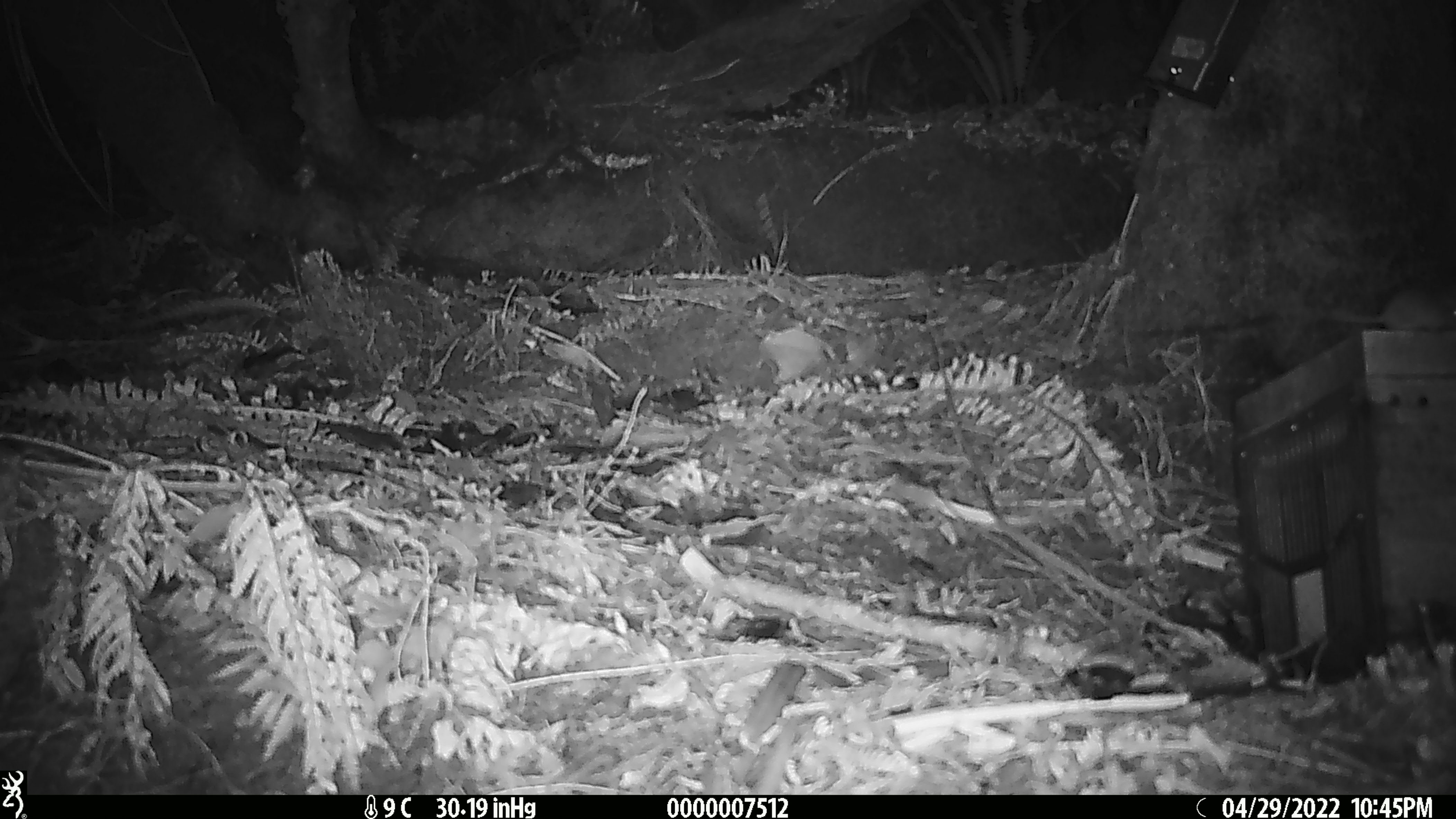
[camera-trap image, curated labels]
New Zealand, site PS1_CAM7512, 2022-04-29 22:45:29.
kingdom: Animalia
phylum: Chordata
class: Mammalia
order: Rodentia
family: Muridae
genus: Mus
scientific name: Mus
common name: mouse